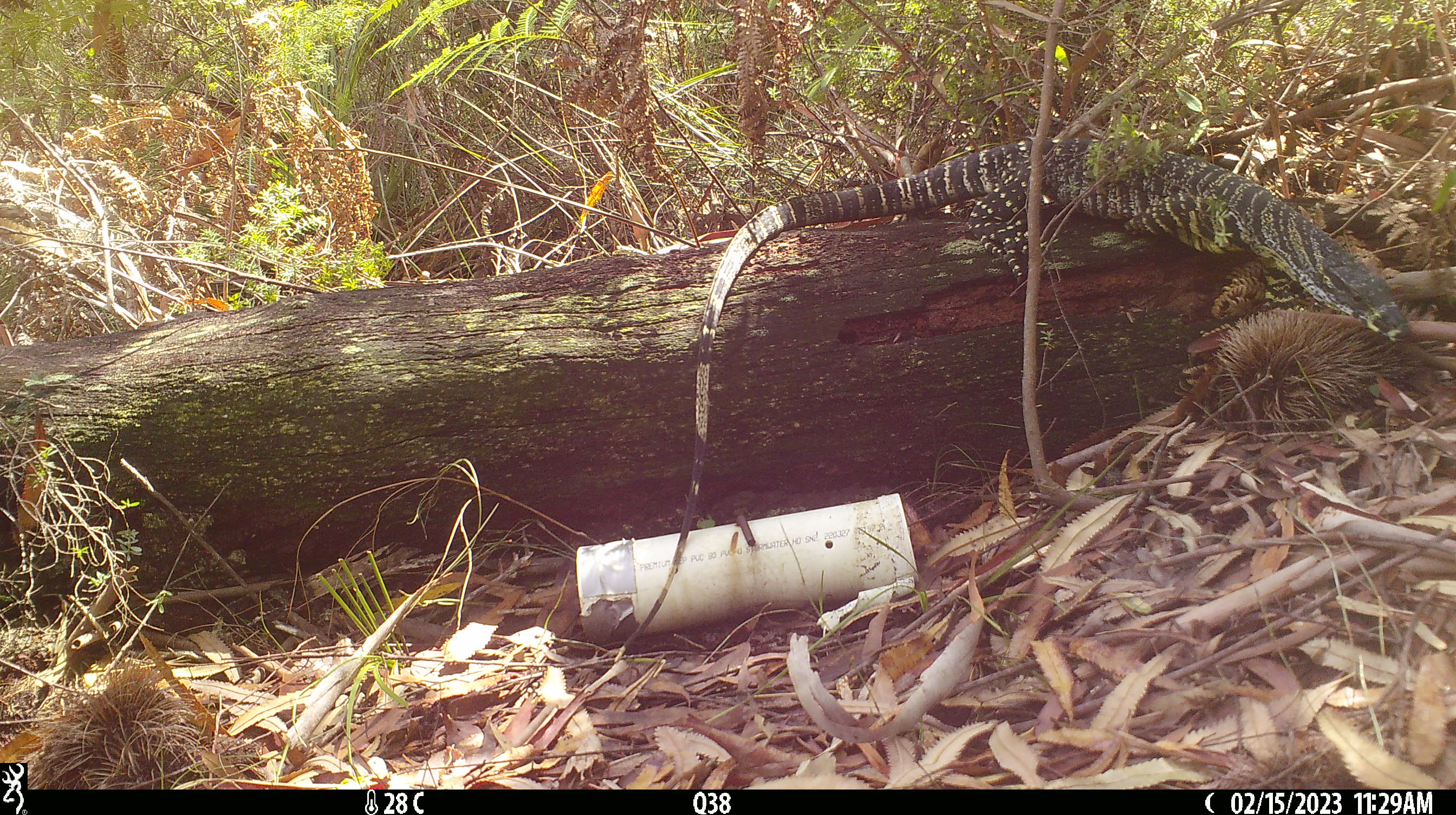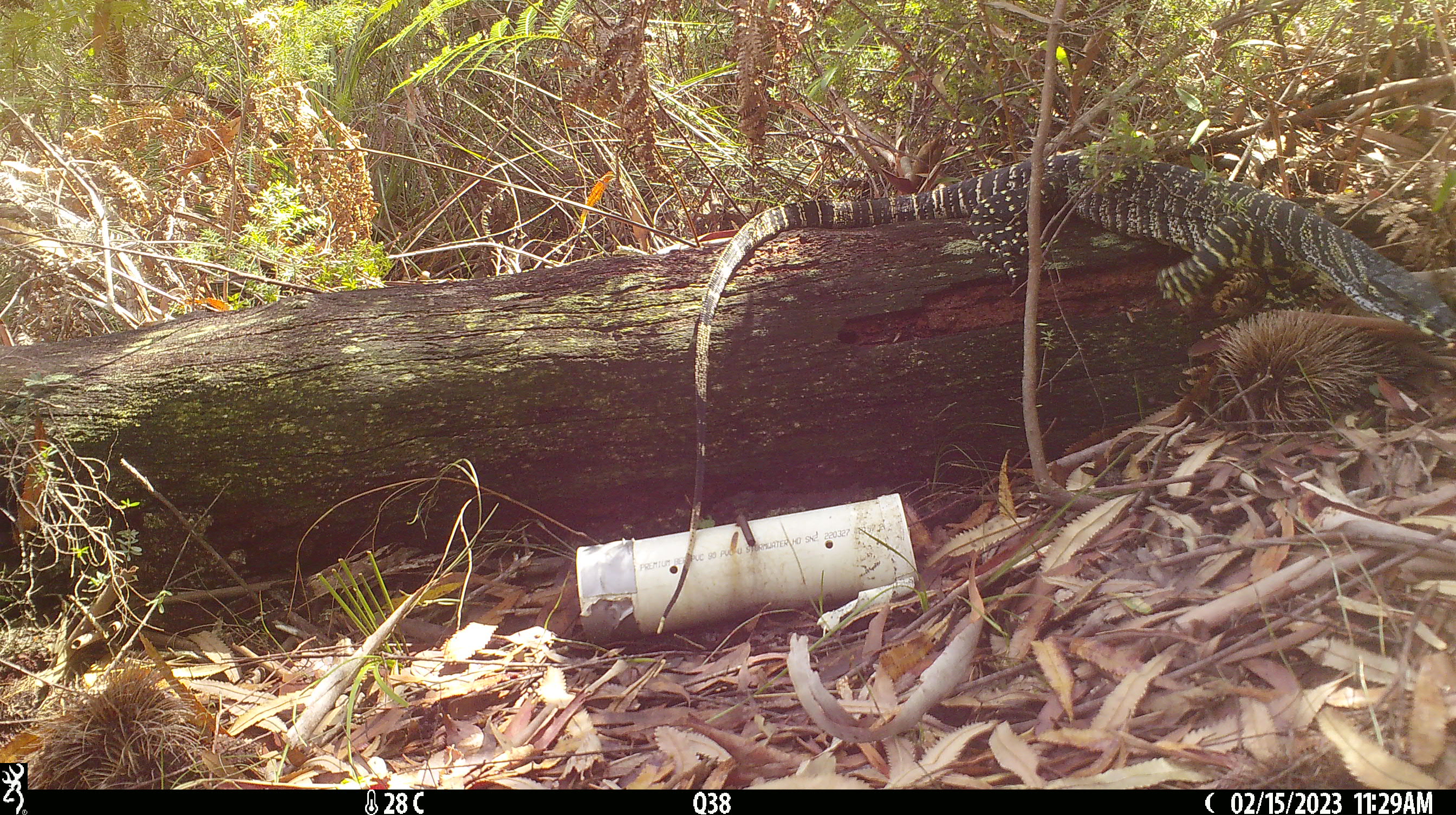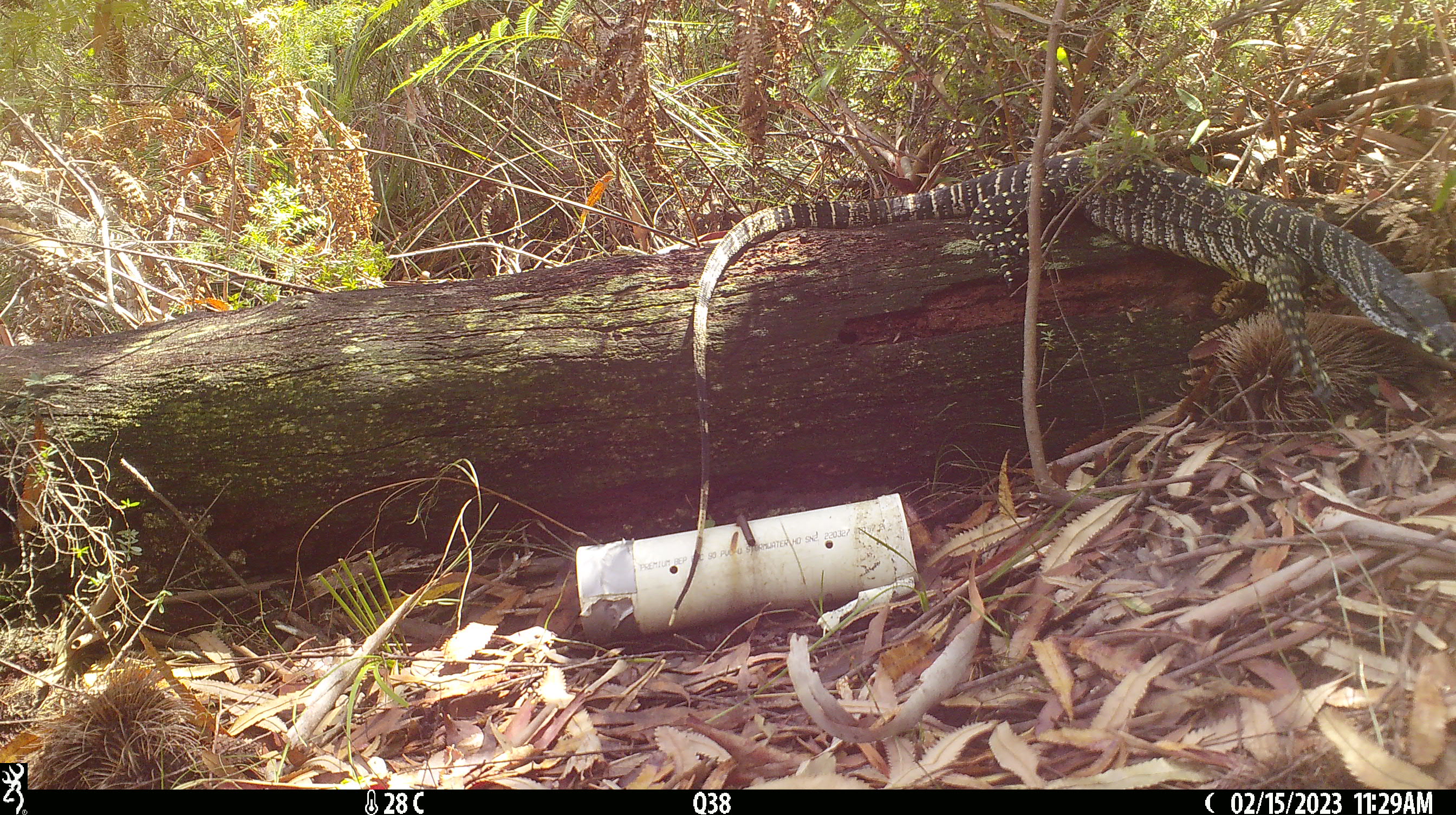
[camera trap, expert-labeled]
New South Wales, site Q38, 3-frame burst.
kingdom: Animalia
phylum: Chordata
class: Reptilia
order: Squamata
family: Varanidae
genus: Varanus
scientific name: Varanus varius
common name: lace monitor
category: goanna